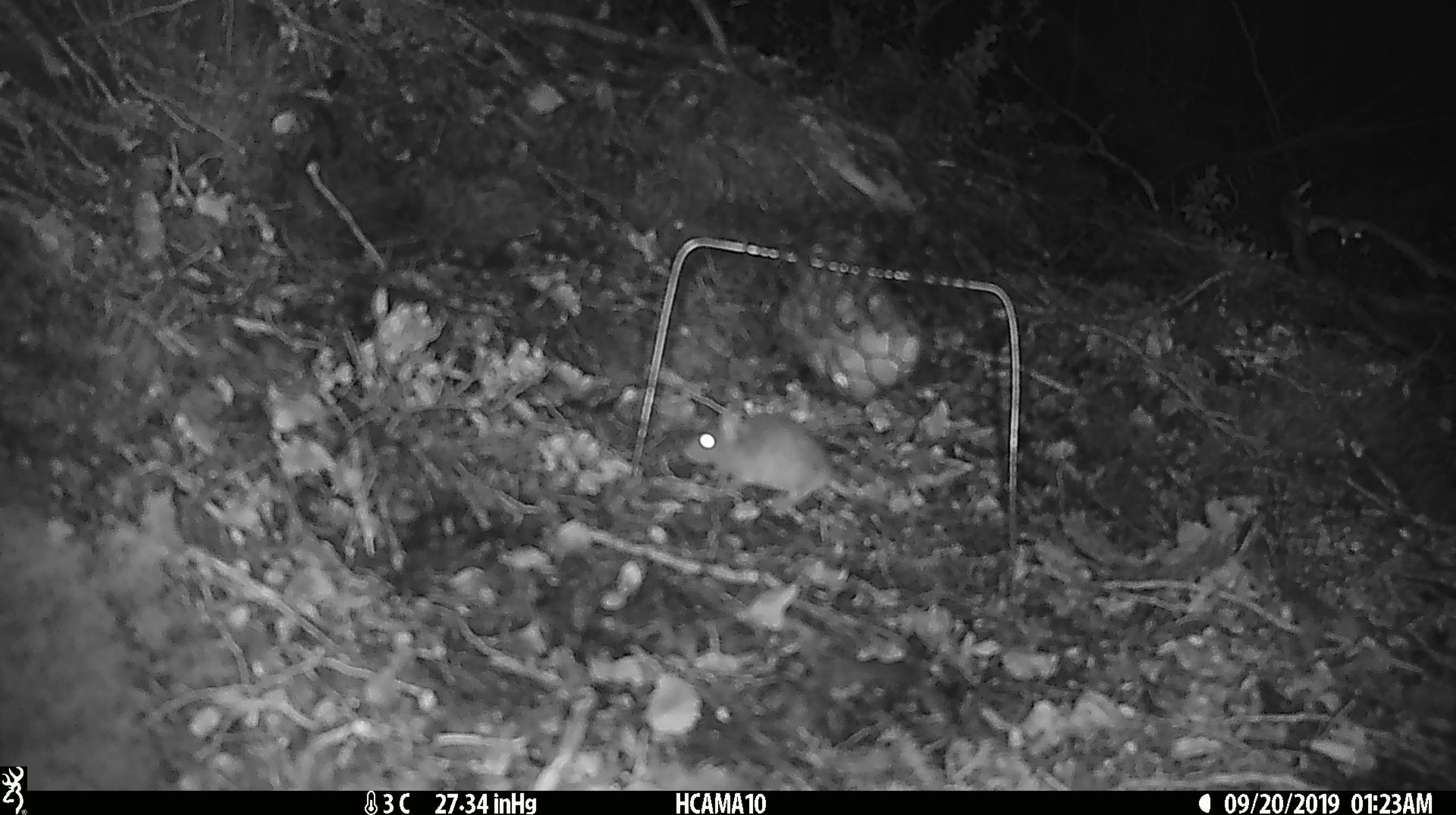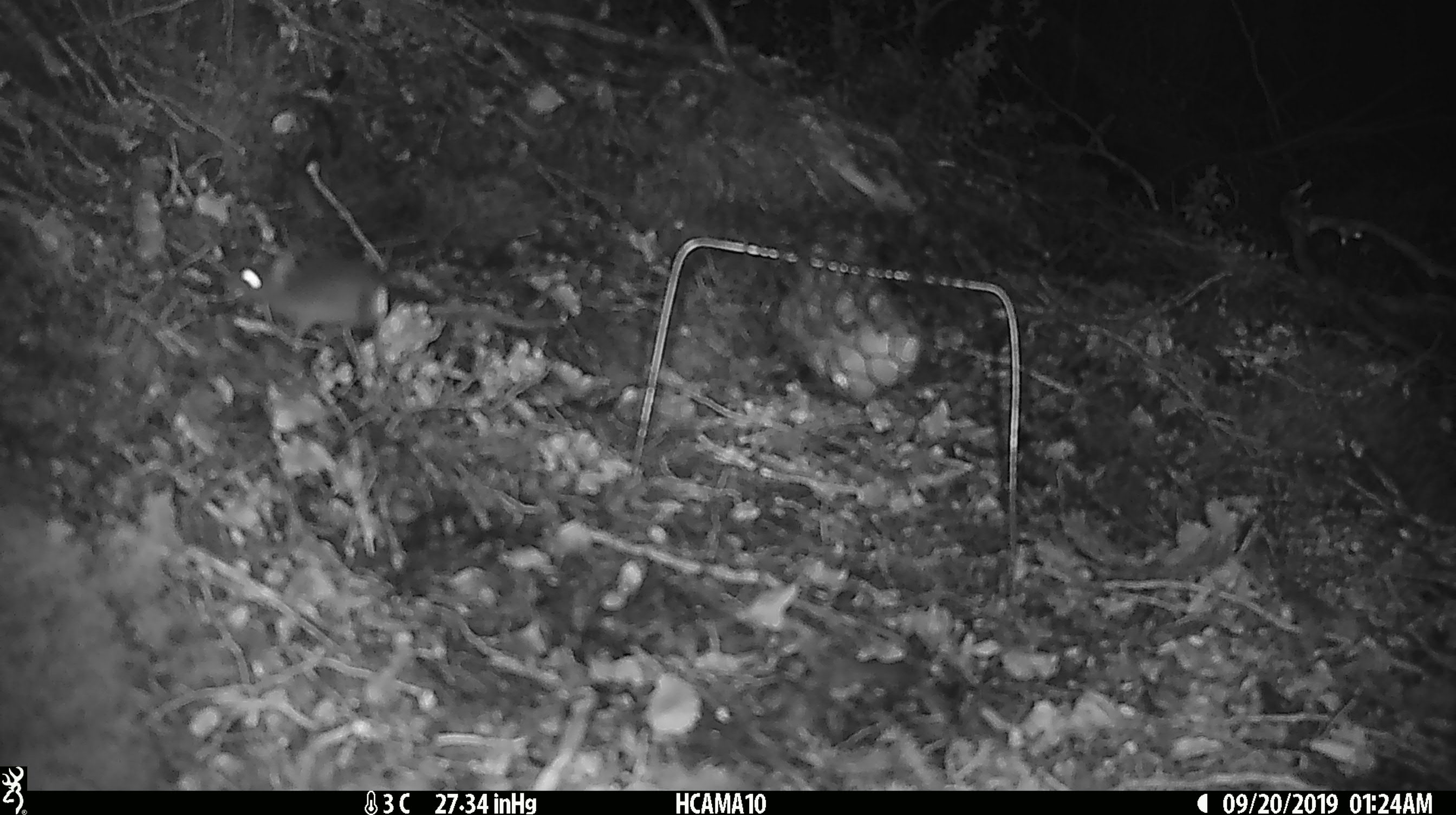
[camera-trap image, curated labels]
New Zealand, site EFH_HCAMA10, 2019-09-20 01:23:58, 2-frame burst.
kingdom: Animalia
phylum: Chordata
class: Mammalia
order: Rodentia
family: Muridae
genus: Mus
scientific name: Mus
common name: mouse